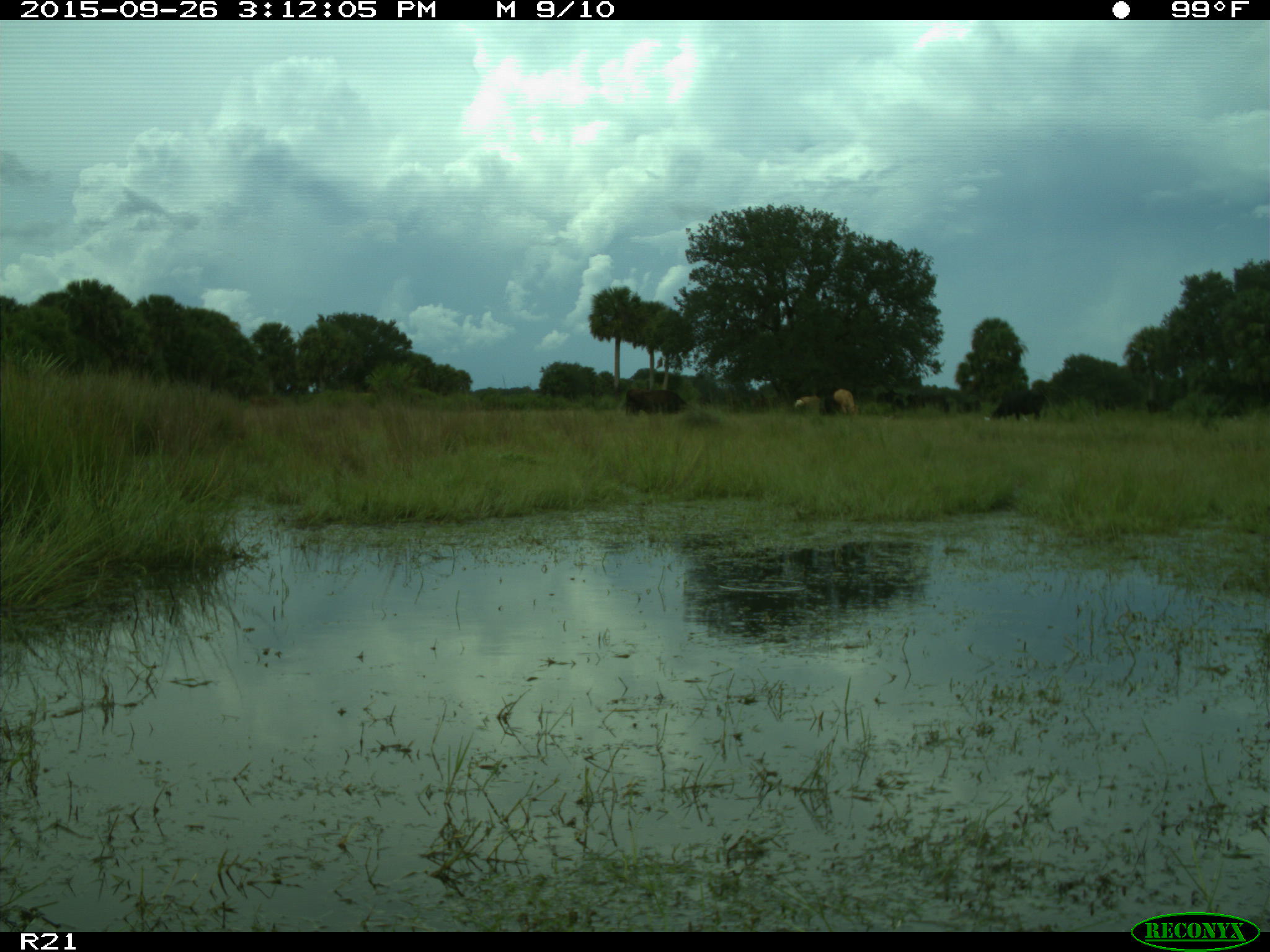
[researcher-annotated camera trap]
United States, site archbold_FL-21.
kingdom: Animalia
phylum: Chordata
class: Mammalia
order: Artiodactyla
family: Bovidae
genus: Bos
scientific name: Bos taurus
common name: domestic cow